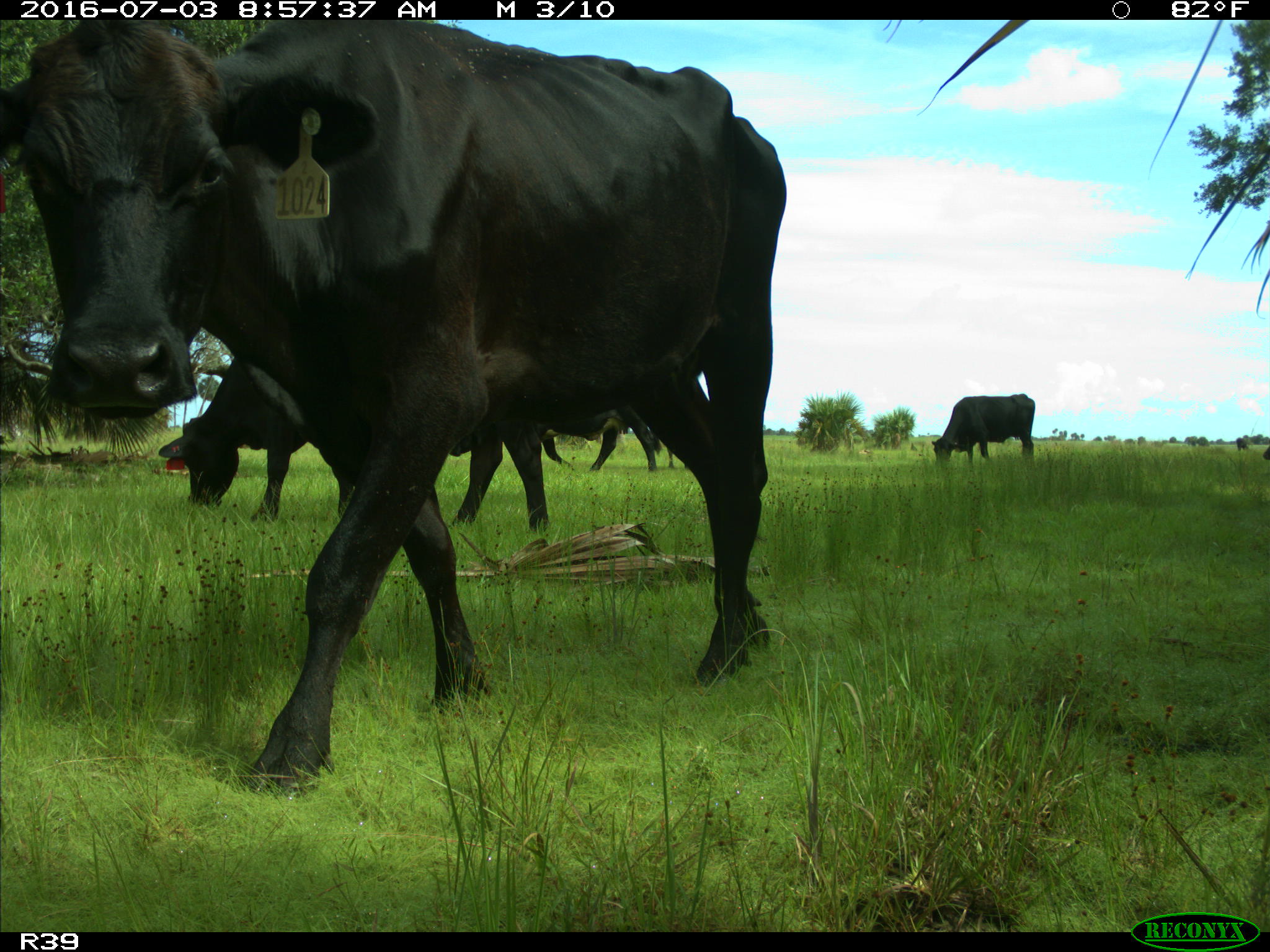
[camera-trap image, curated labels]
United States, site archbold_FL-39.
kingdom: Animalia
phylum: Chordata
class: Mammalia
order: Artiodactyla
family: Bovidae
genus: Bos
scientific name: Bos taurus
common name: domestic cow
Bos taurus (domestic cow).